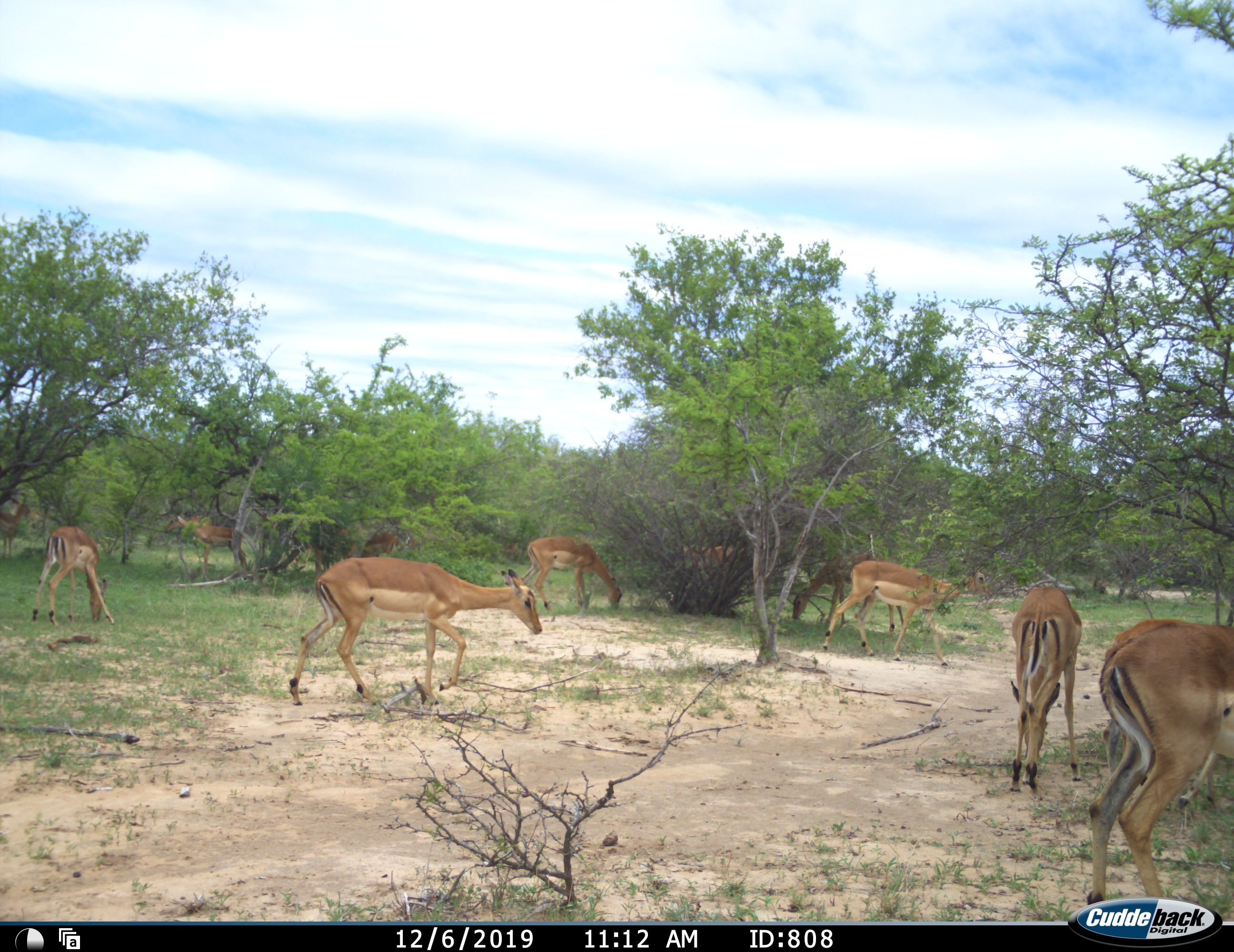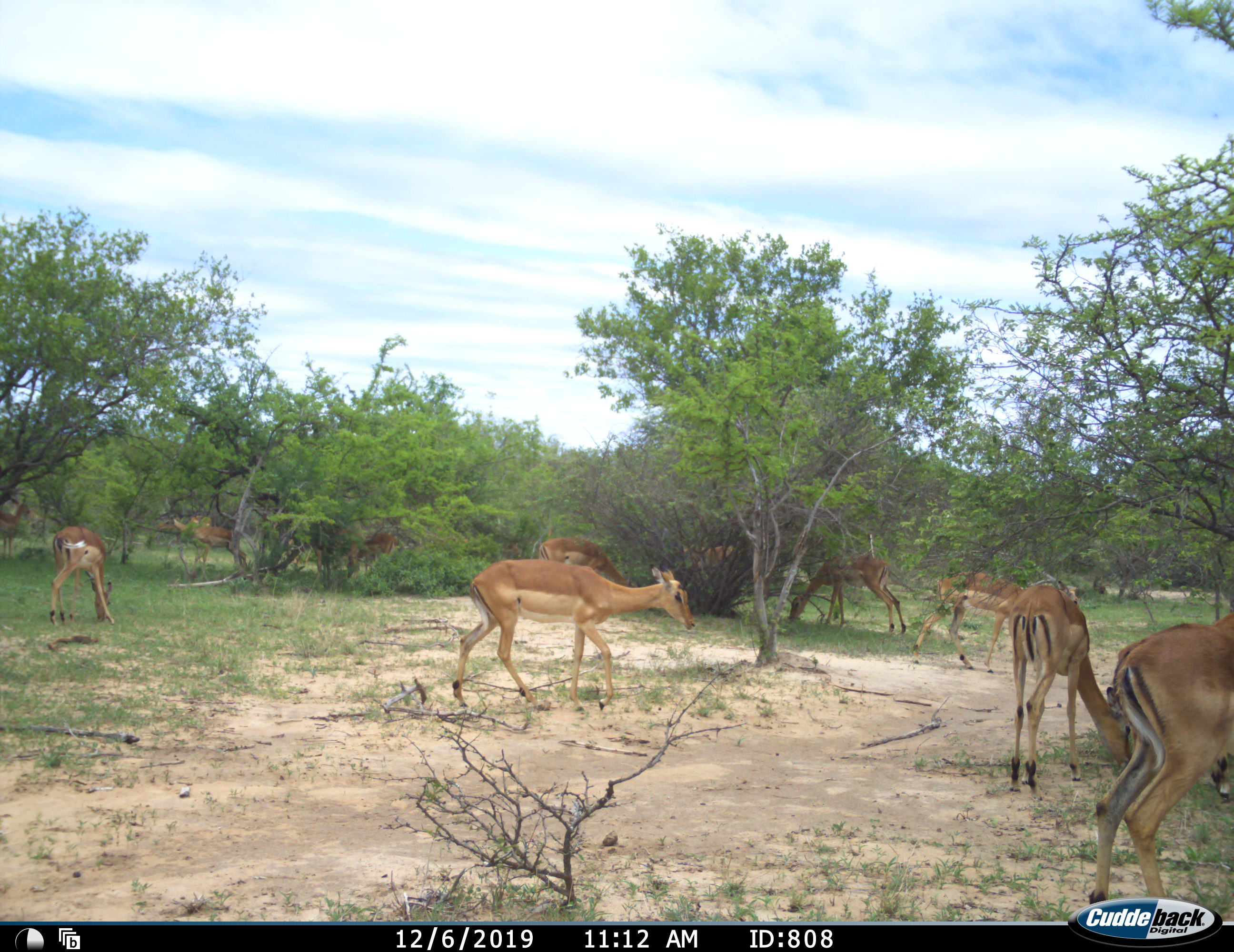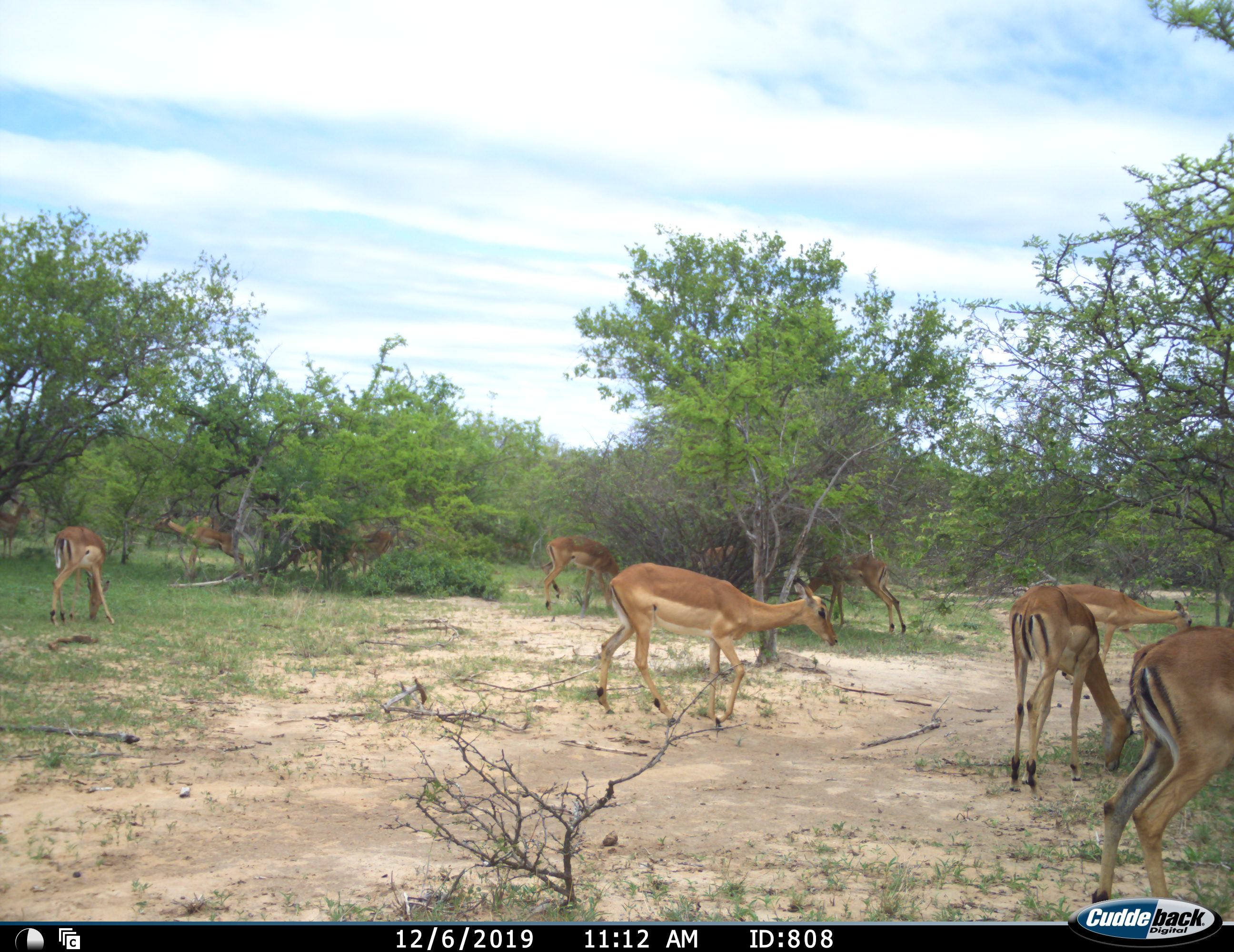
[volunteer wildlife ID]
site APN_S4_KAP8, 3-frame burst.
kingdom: Animalia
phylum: Chordata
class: Mammalia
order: Artiodactyla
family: Bovidae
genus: Aepyceros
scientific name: Aepyceros melampus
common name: impala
Impala (Aepyceros melampus), count 11-50. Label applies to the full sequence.